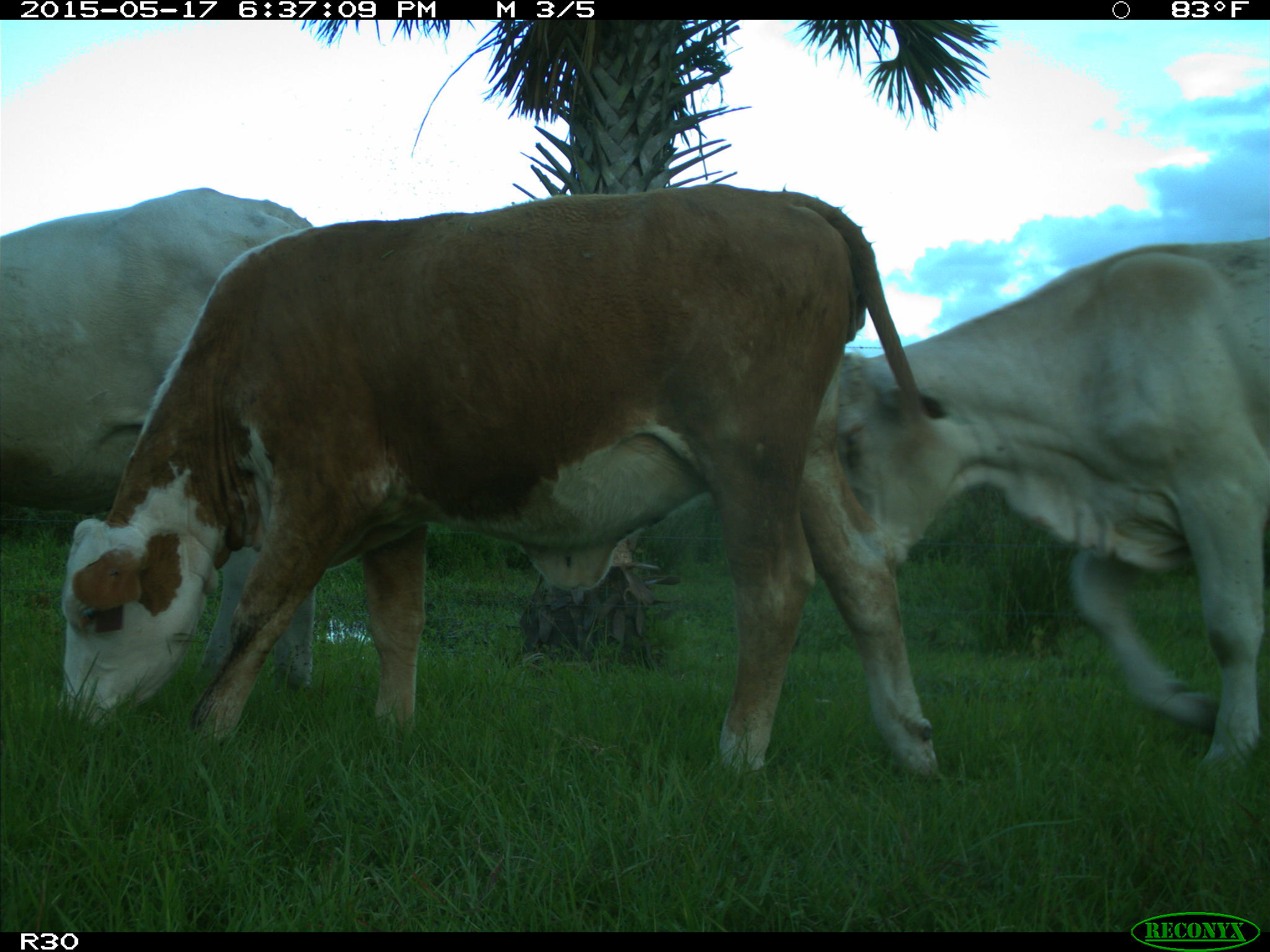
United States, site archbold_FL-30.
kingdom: Animalia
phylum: Chordata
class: Mammalia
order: Artiodactyla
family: Bovidae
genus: Bos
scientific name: Bos taurus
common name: domestic cow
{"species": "Bos taurus (domestic cow)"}